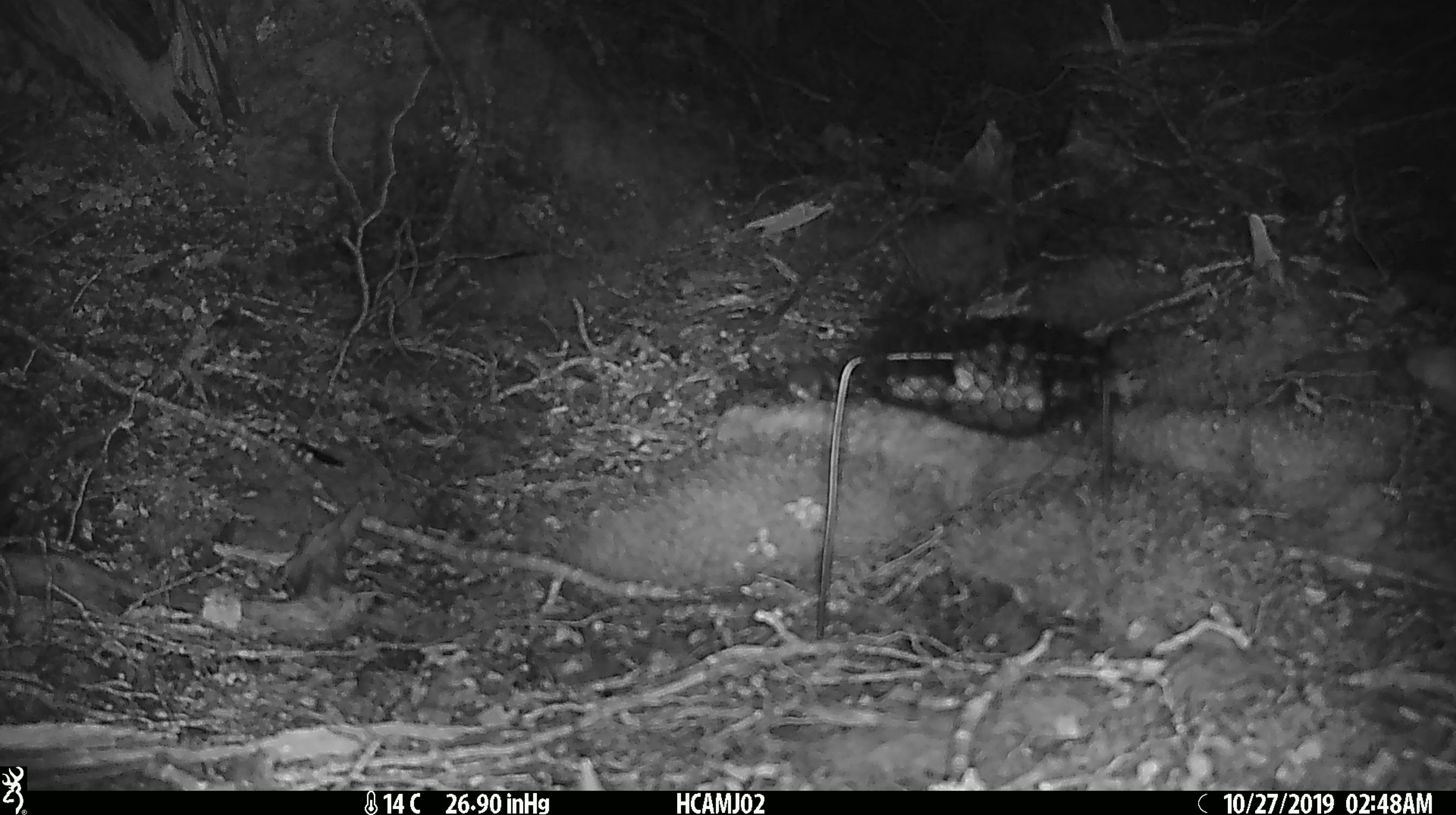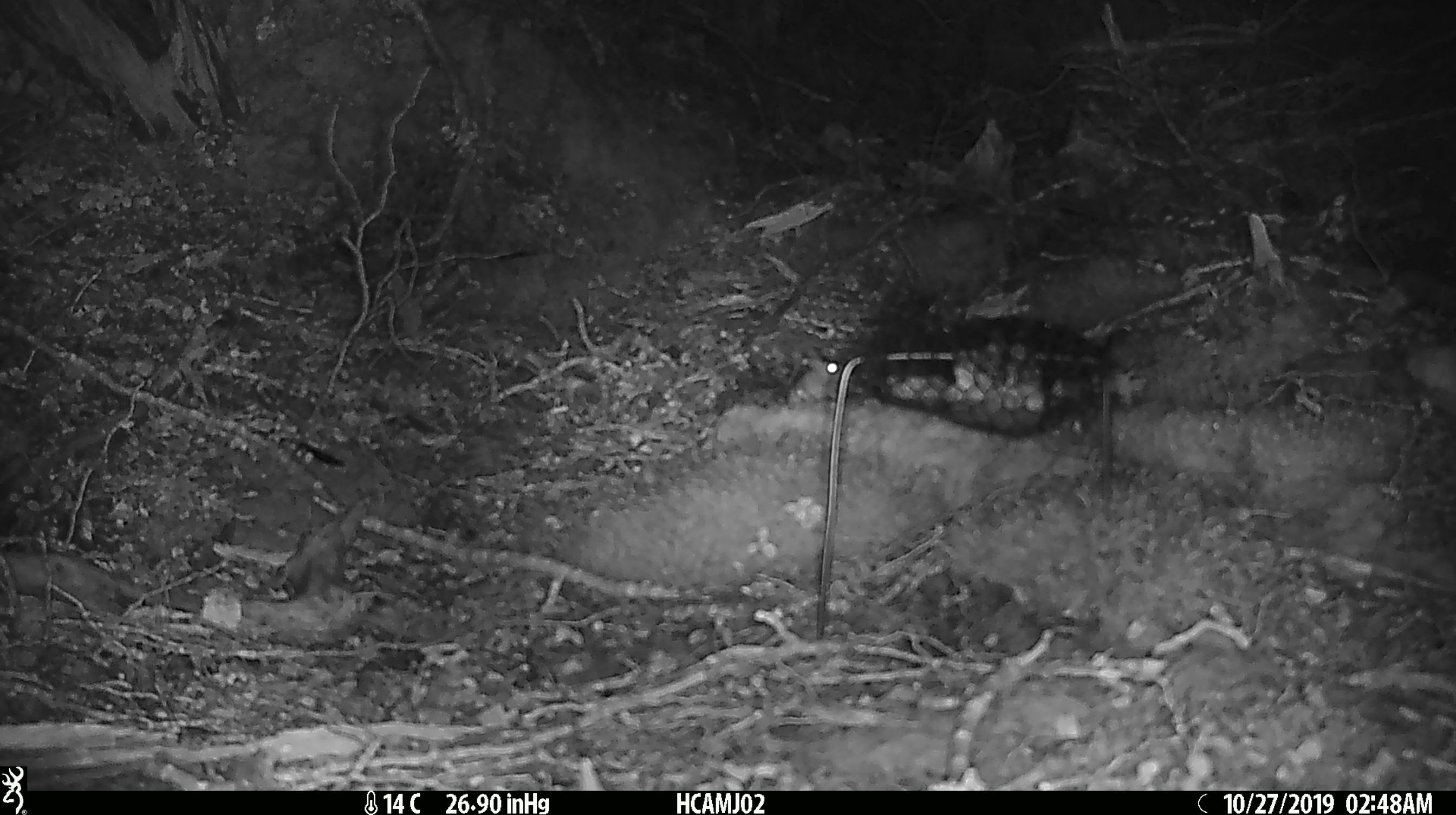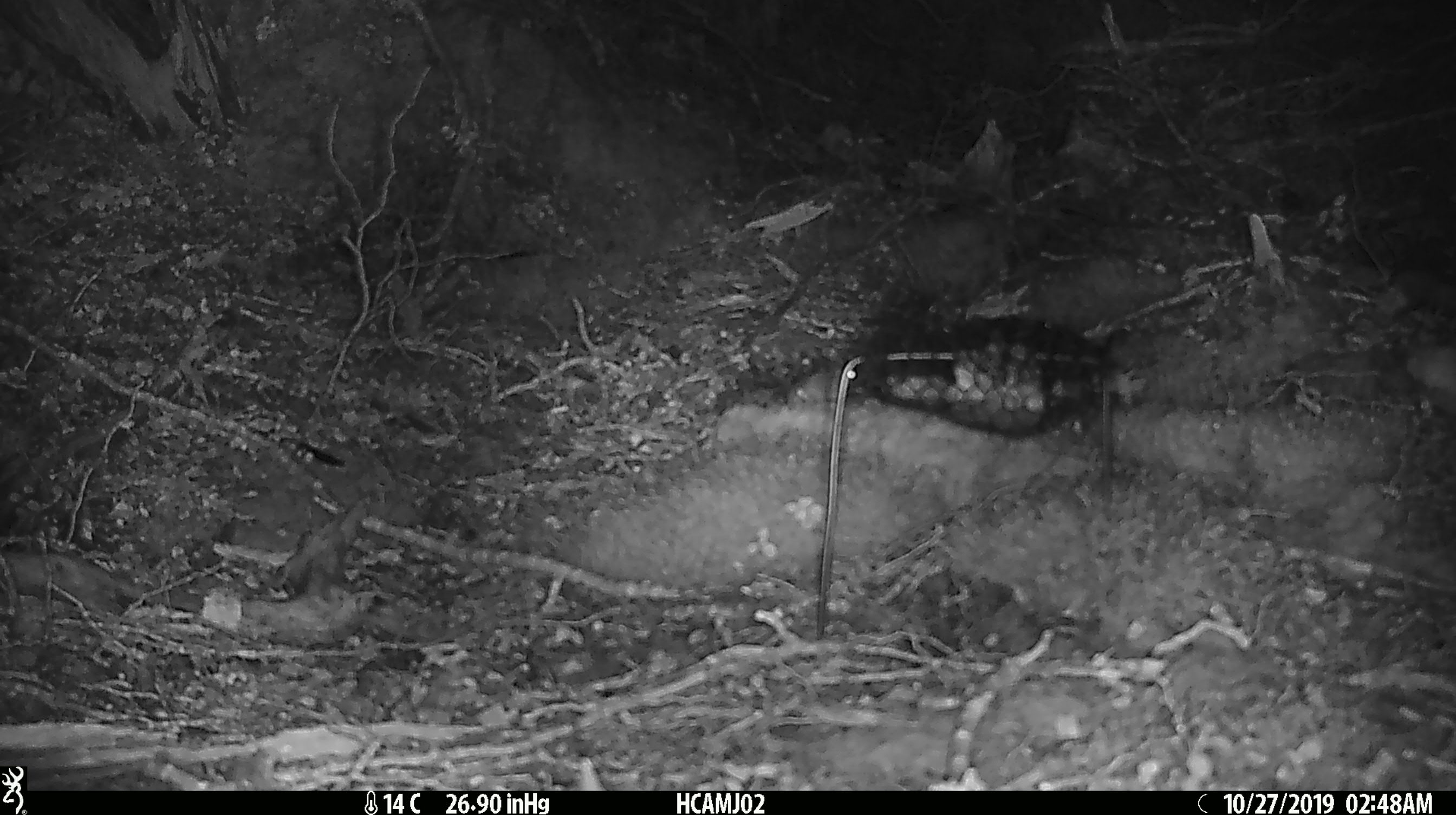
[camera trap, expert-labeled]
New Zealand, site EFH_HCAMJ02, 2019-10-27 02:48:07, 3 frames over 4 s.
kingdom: Animalia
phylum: Chordata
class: Mammalia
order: Rodentia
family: Muridae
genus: Mus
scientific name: Mus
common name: mouse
Mouse (Mus).